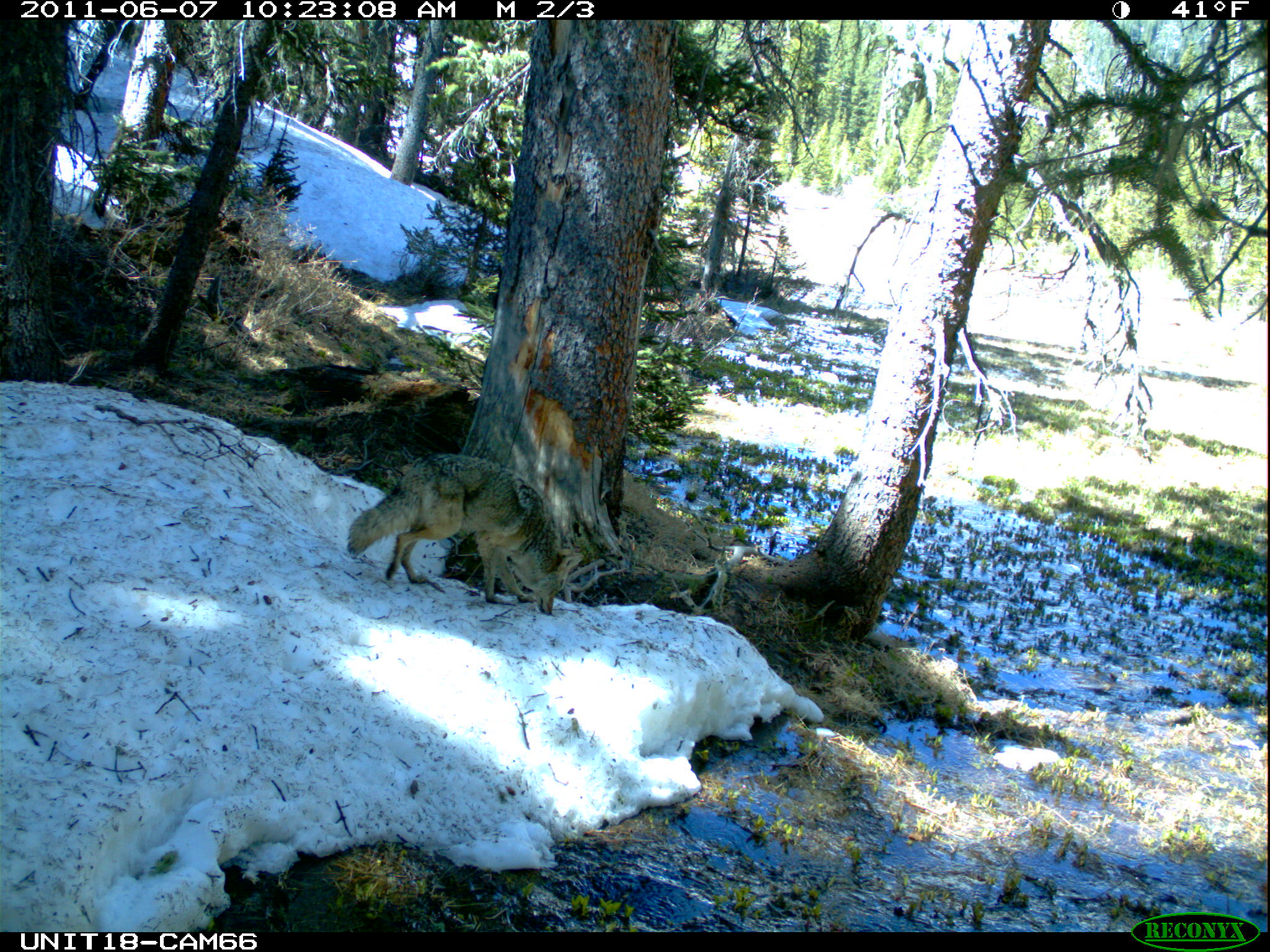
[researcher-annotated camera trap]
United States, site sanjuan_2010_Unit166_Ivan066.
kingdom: Animalia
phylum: Chordata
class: Mammalia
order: Carnivora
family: Canidae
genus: Canis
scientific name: Canis latrans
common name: coyote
Canis latrans (coyote).